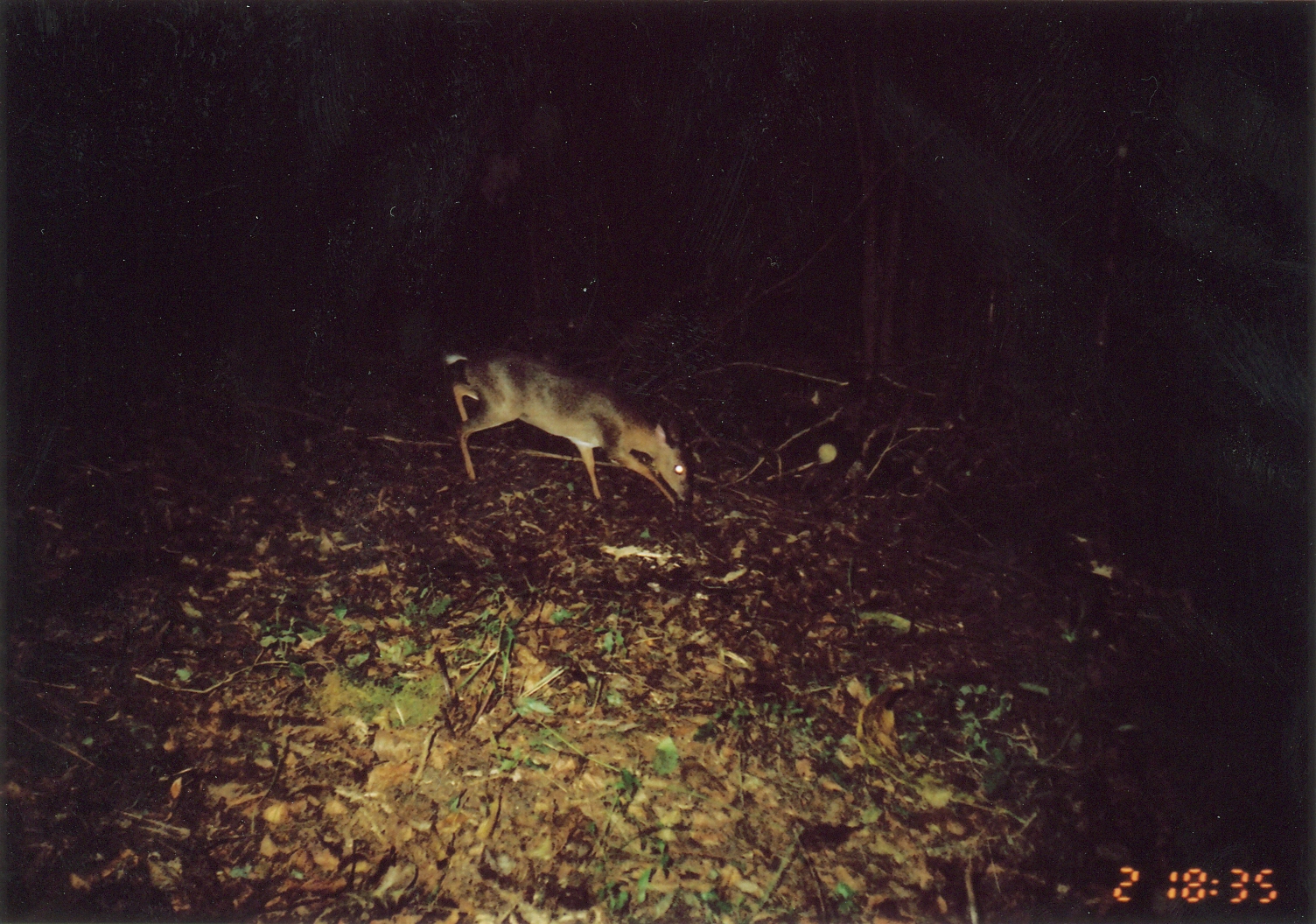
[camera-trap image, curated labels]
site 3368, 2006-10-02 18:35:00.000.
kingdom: Animalia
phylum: Chordata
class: Mammalia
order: Artiodactyla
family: Bovidae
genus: Nesotragus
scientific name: Nesotragus moschatus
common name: suni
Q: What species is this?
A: Nesotragus moschatus (suni).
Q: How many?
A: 1.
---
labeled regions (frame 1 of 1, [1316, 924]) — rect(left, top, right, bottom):
nesotragus moschatus: rect(445, 343, 695, 506)